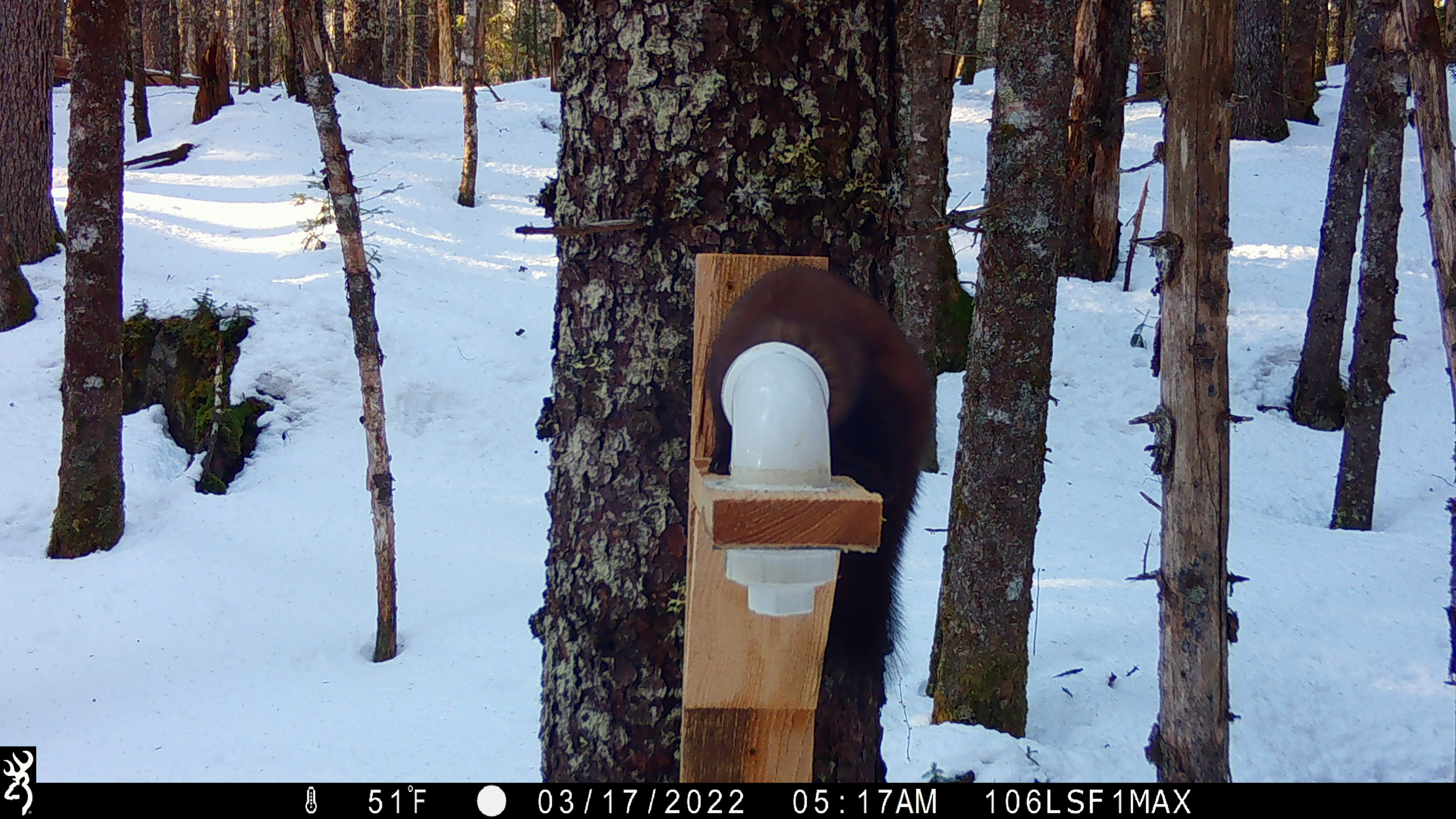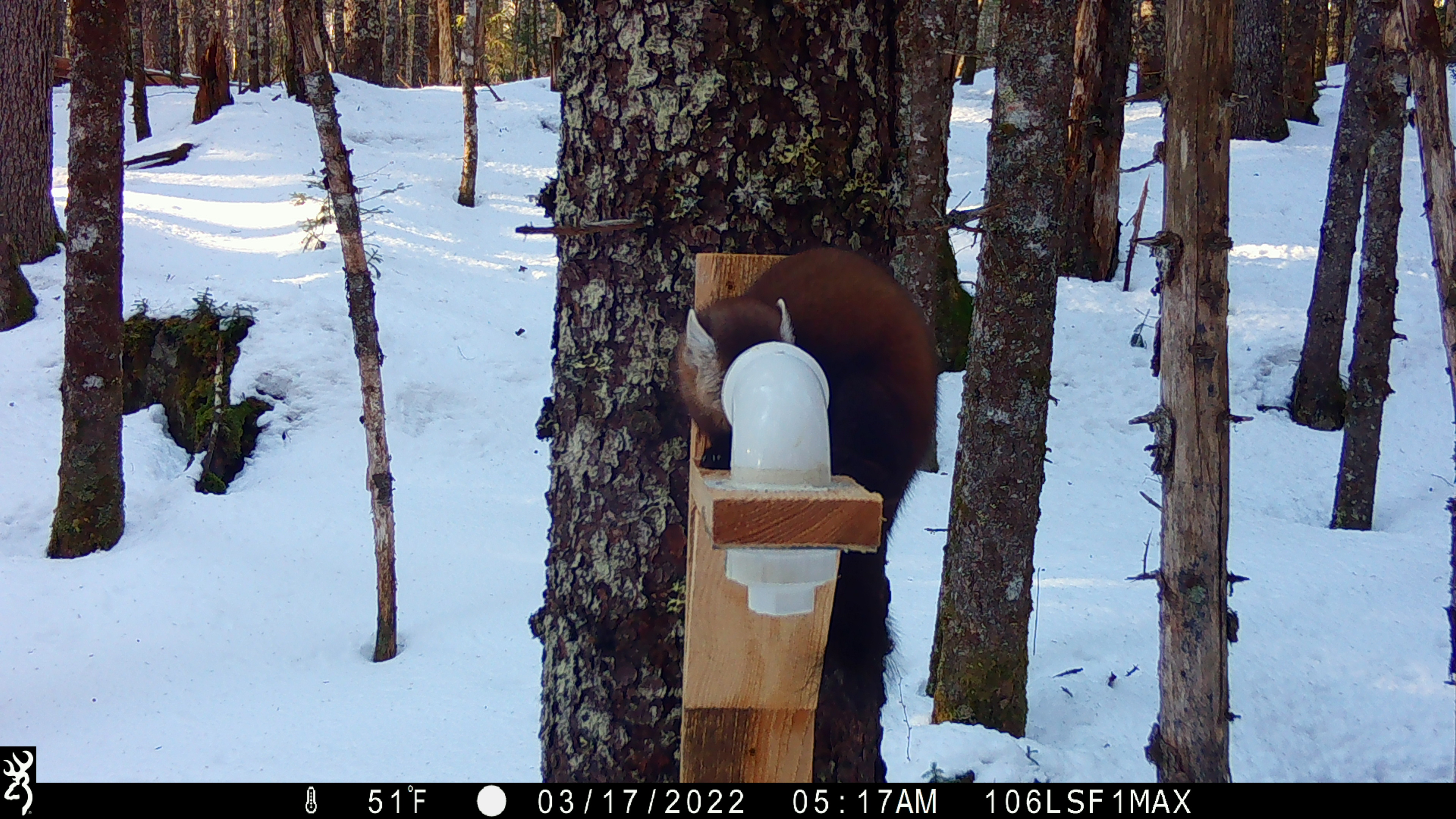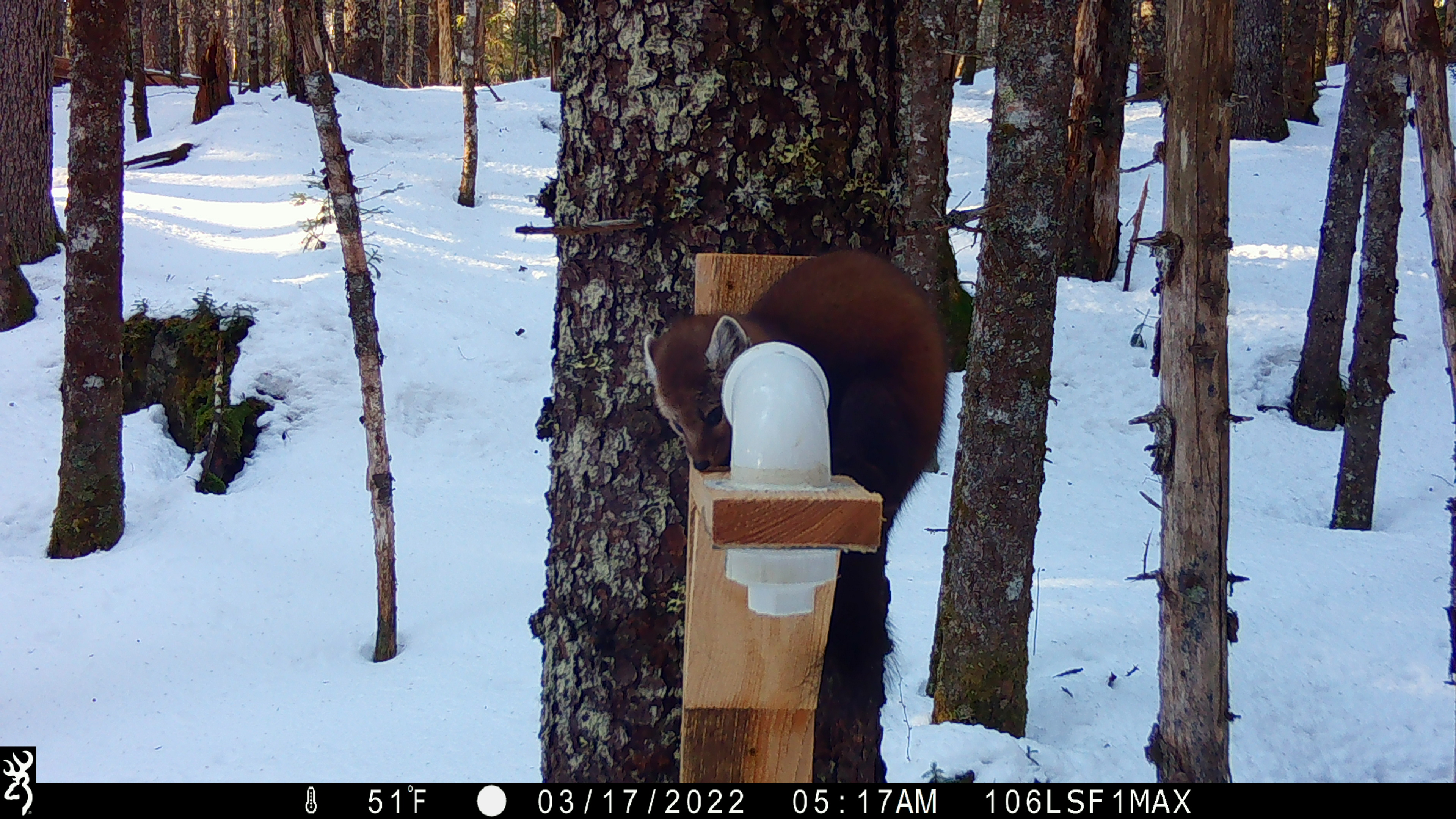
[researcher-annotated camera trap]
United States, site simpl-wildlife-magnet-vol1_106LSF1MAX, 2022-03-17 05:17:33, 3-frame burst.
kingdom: Animalia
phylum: Chordata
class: Mammalia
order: Carnivora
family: Mustelidae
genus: Martes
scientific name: Martes americana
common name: american marten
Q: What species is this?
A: American marten (Martes americana).